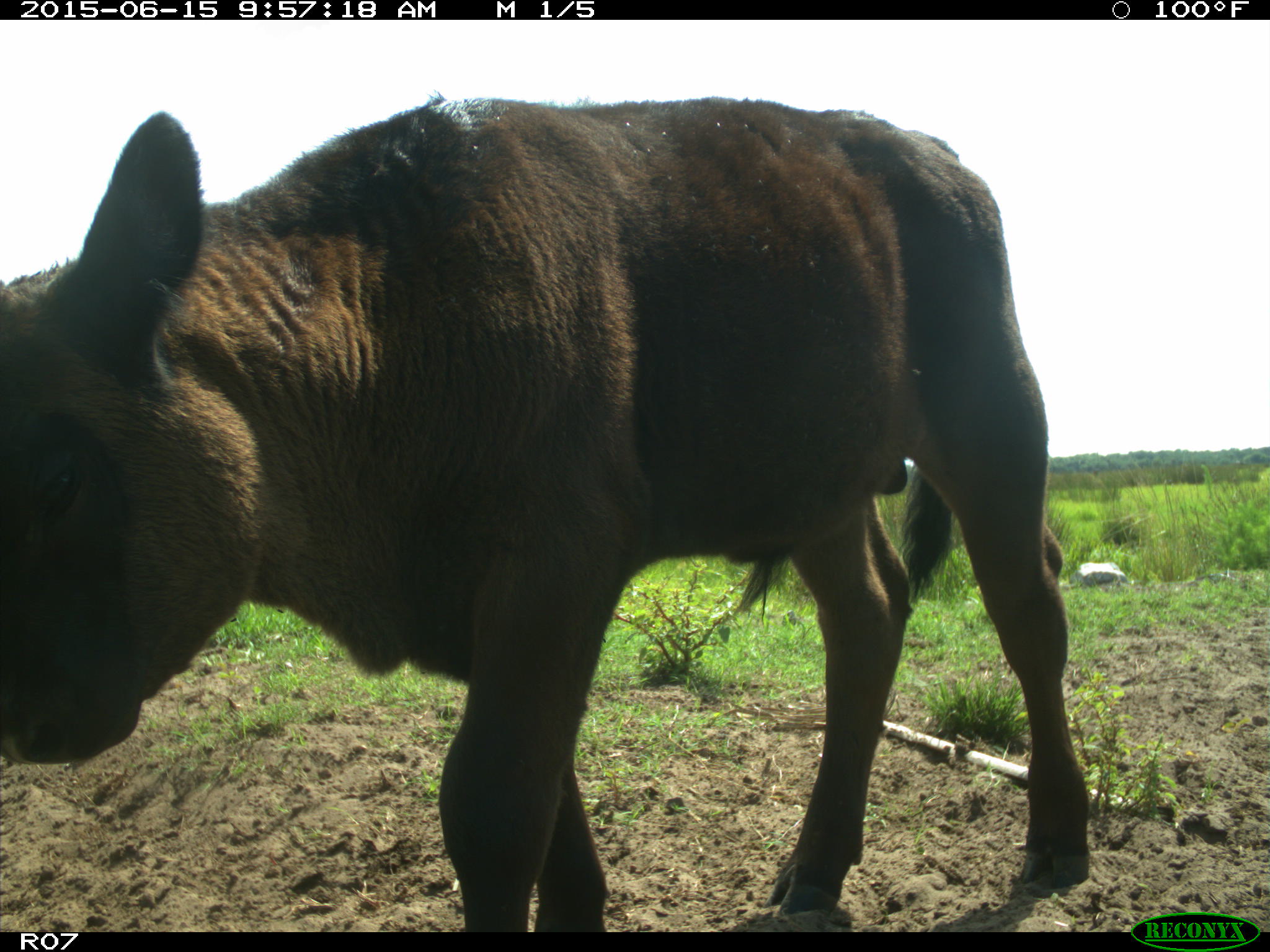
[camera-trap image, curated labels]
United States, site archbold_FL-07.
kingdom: Animalia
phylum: Chordata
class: Mammalia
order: Artiodactyla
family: Bovidae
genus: Bos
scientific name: Bos taurus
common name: domestic cow